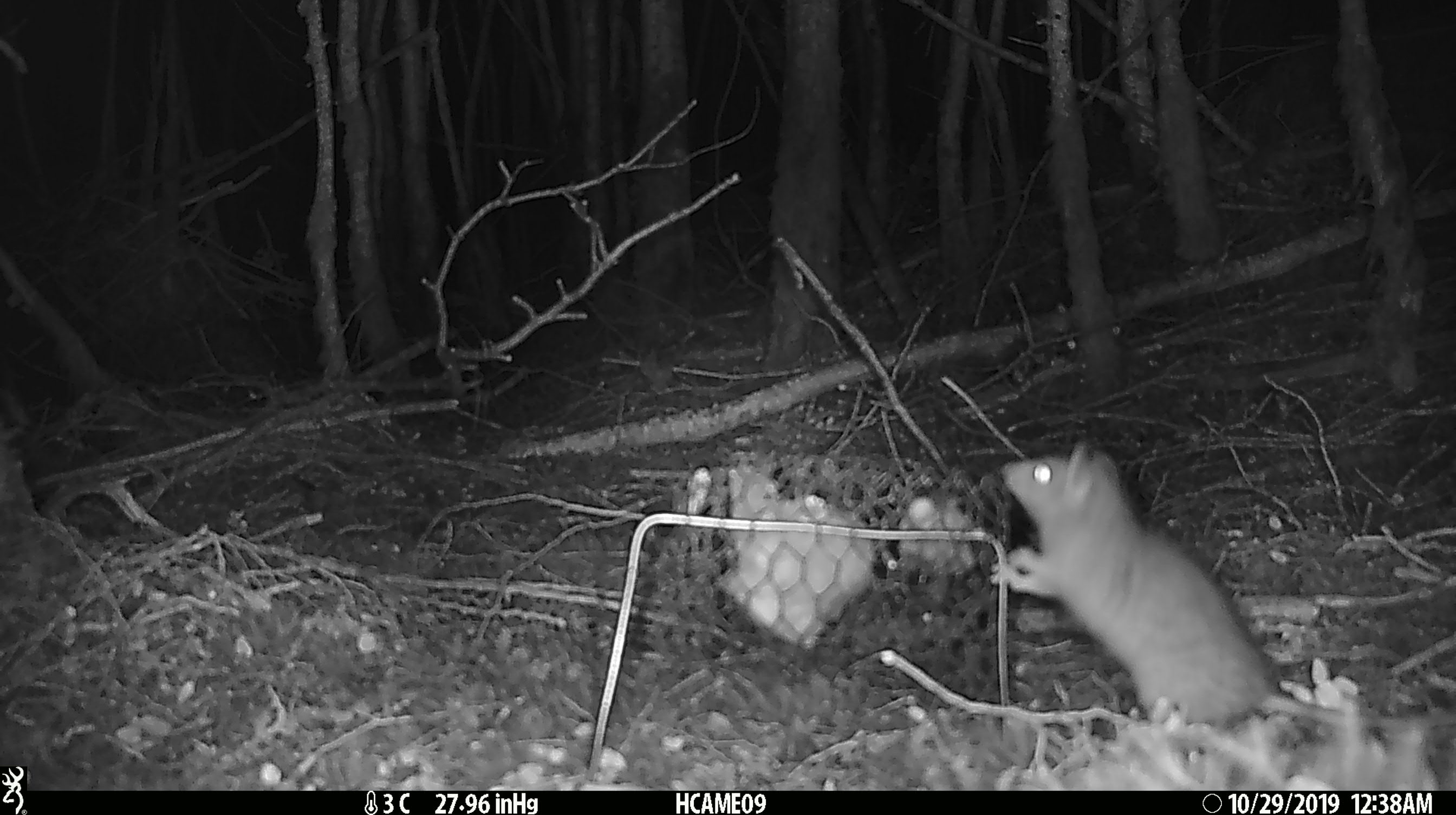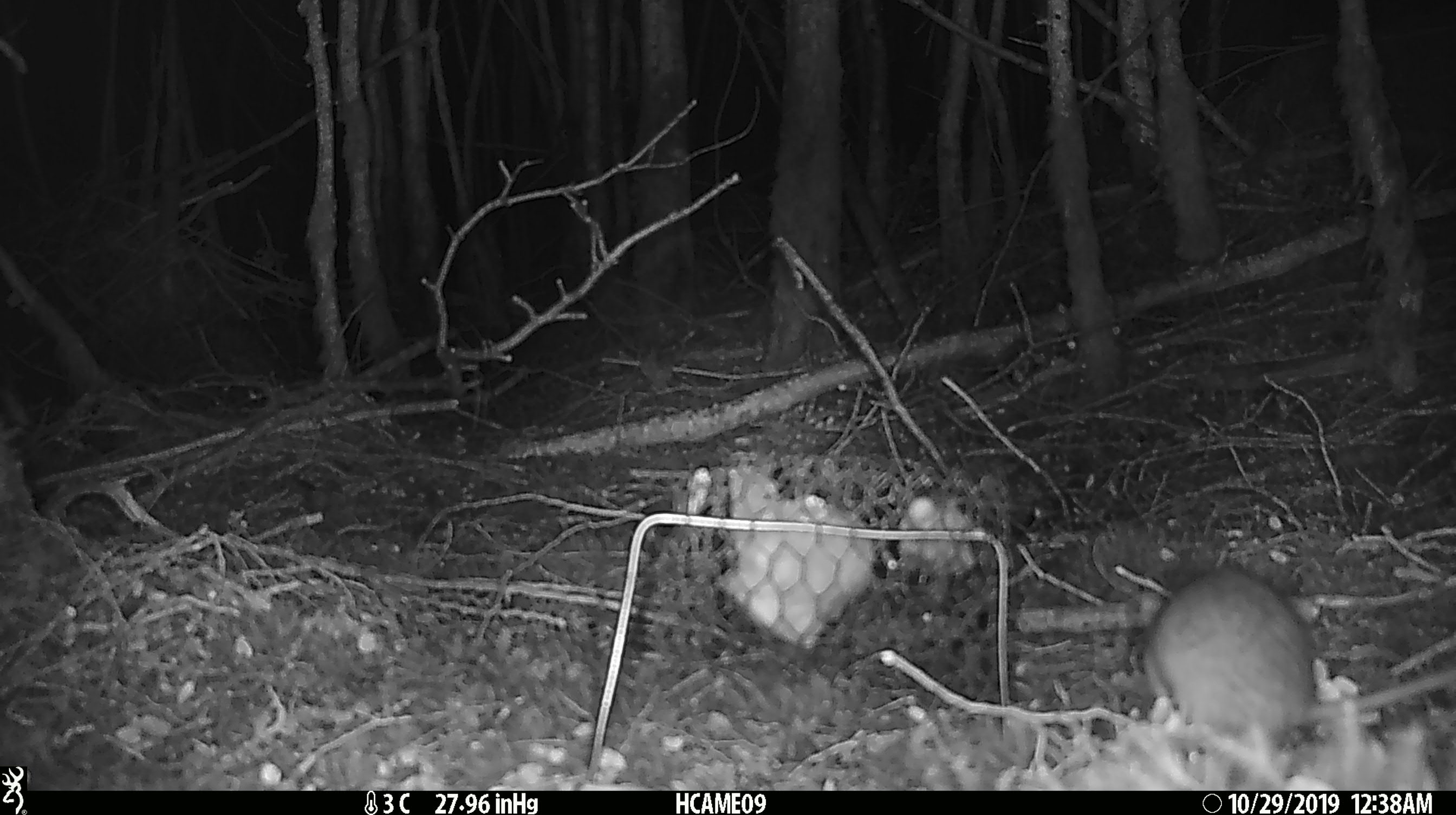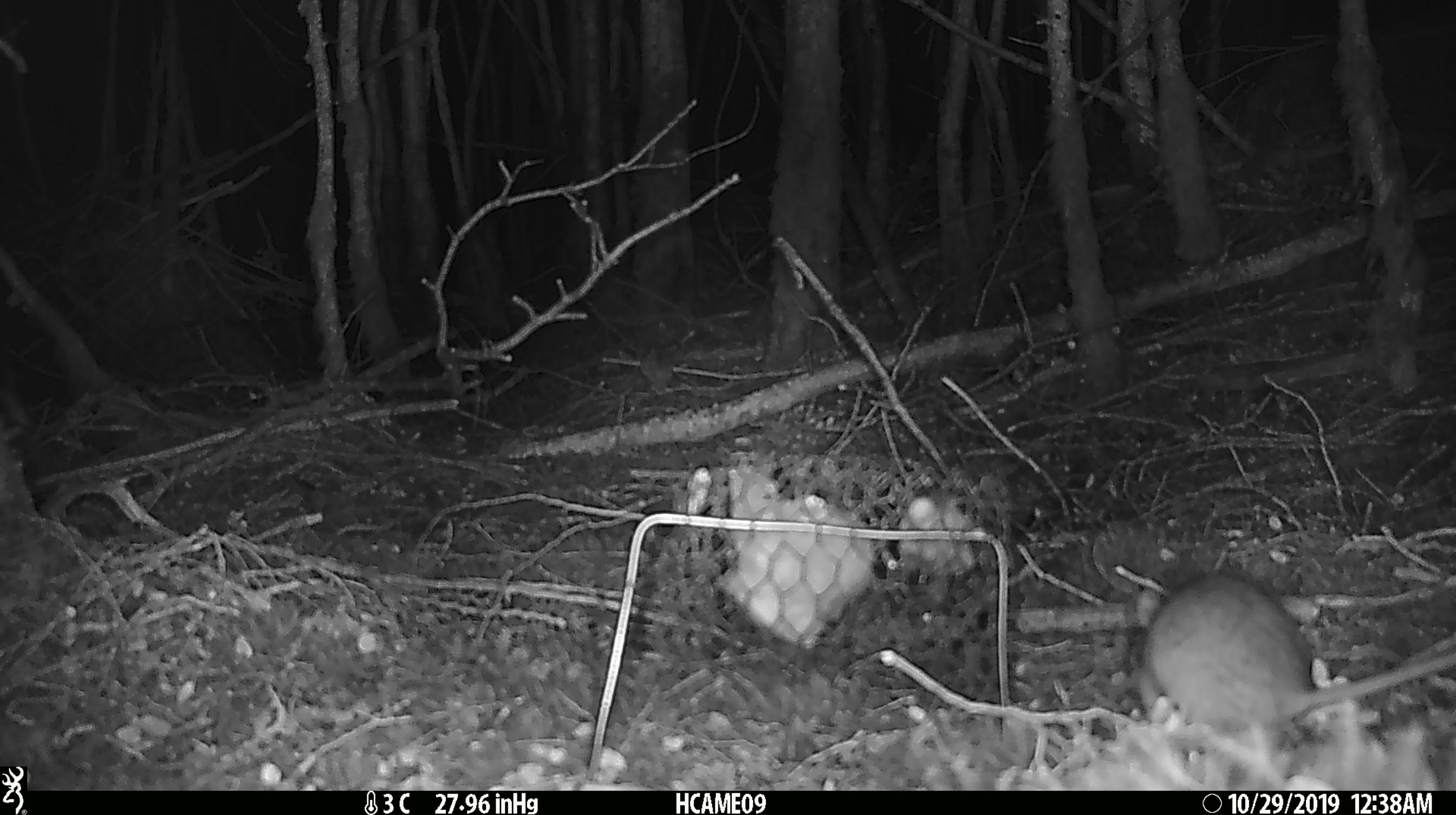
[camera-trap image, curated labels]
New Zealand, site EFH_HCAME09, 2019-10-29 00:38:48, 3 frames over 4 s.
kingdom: Animalia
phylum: Chordata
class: Mammalia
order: Rodentia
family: Muridae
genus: Rattus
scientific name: Rattus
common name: rat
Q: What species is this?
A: Rat (Rattus).